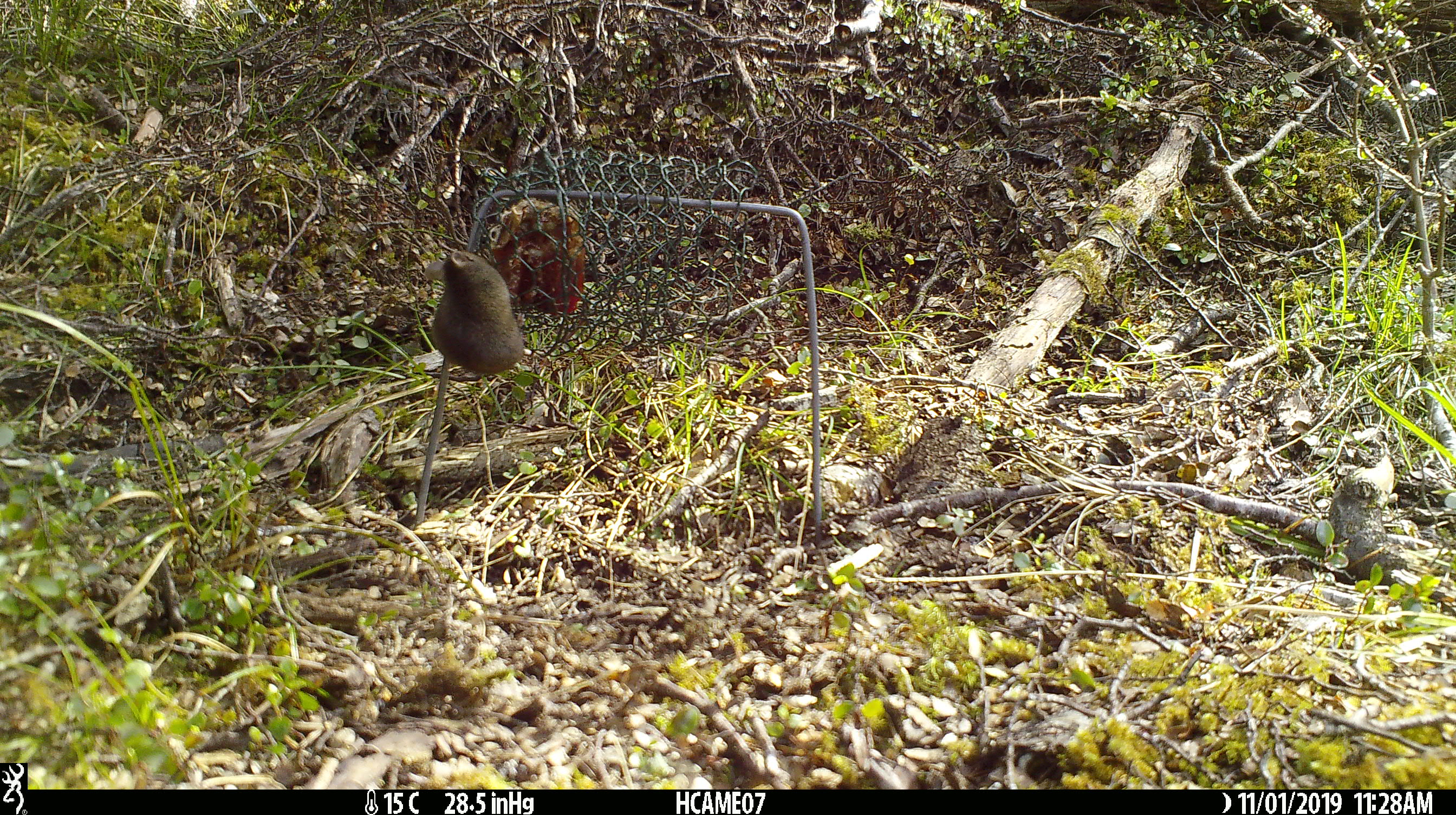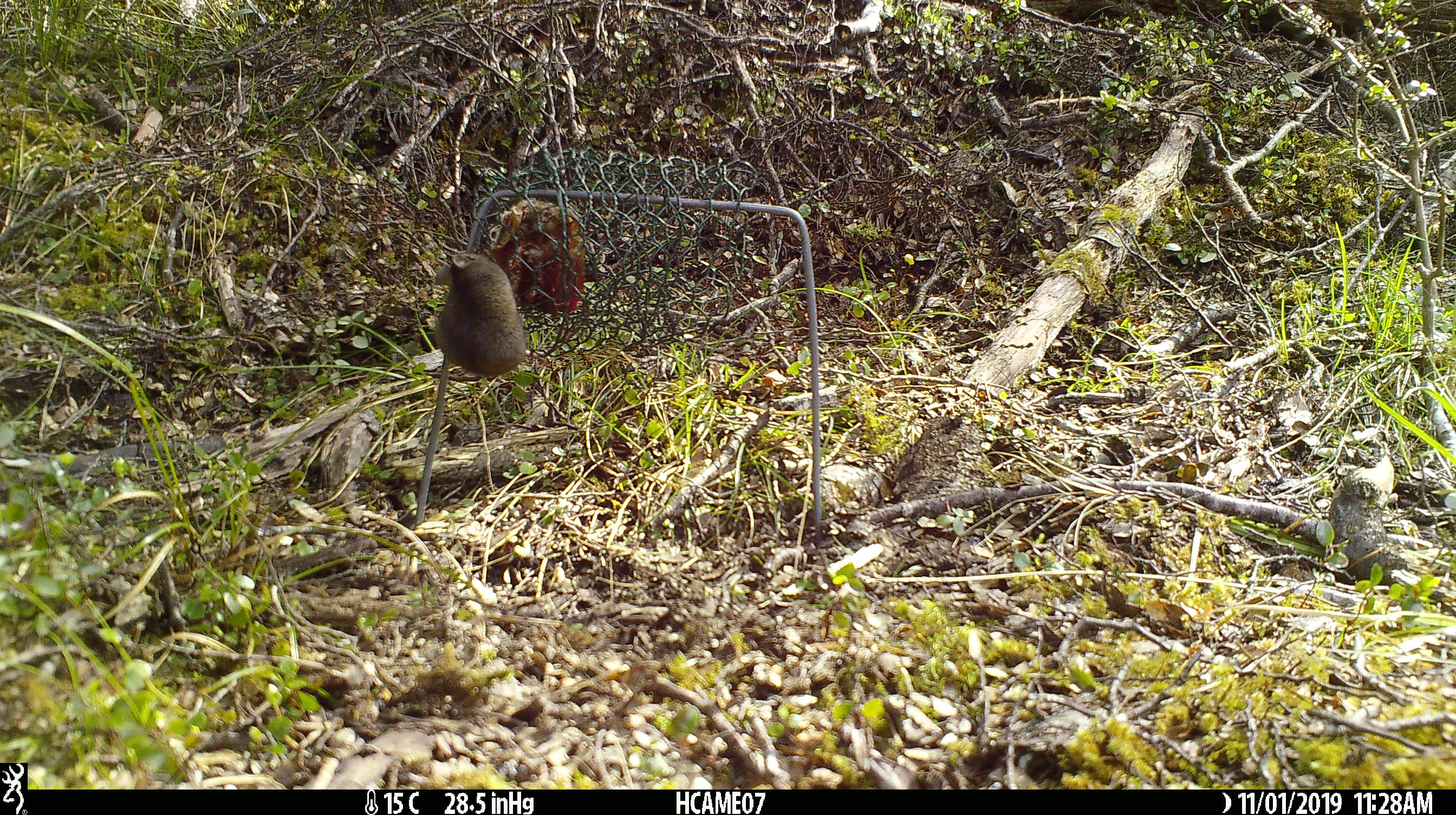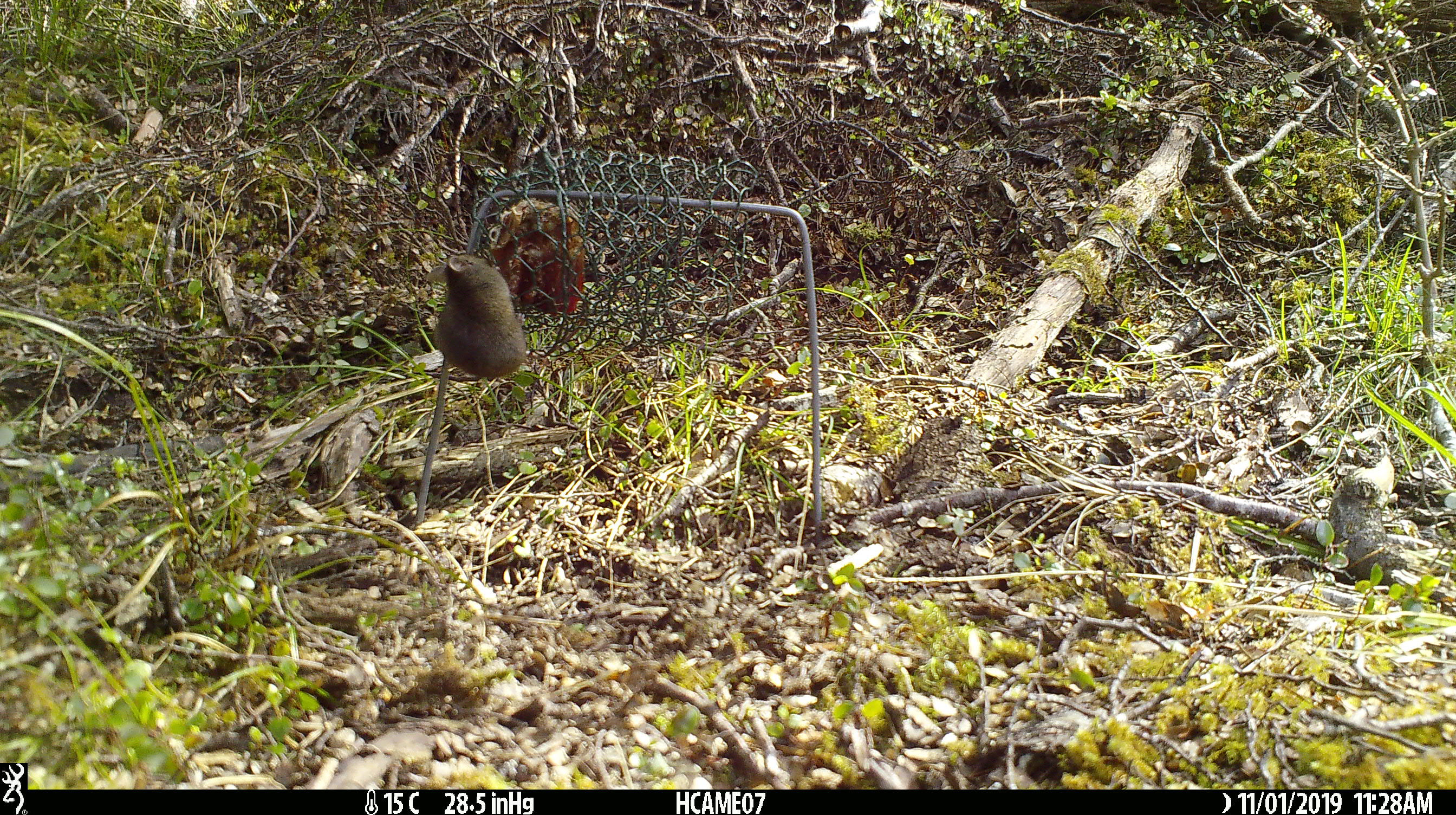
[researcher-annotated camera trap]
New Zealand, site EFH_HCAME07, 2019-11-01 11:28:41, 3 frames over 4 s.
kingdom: Animalia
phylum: Chordata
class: Mammalia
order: Rodentia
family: Muridae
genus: Mus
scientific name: Mus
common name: mouse